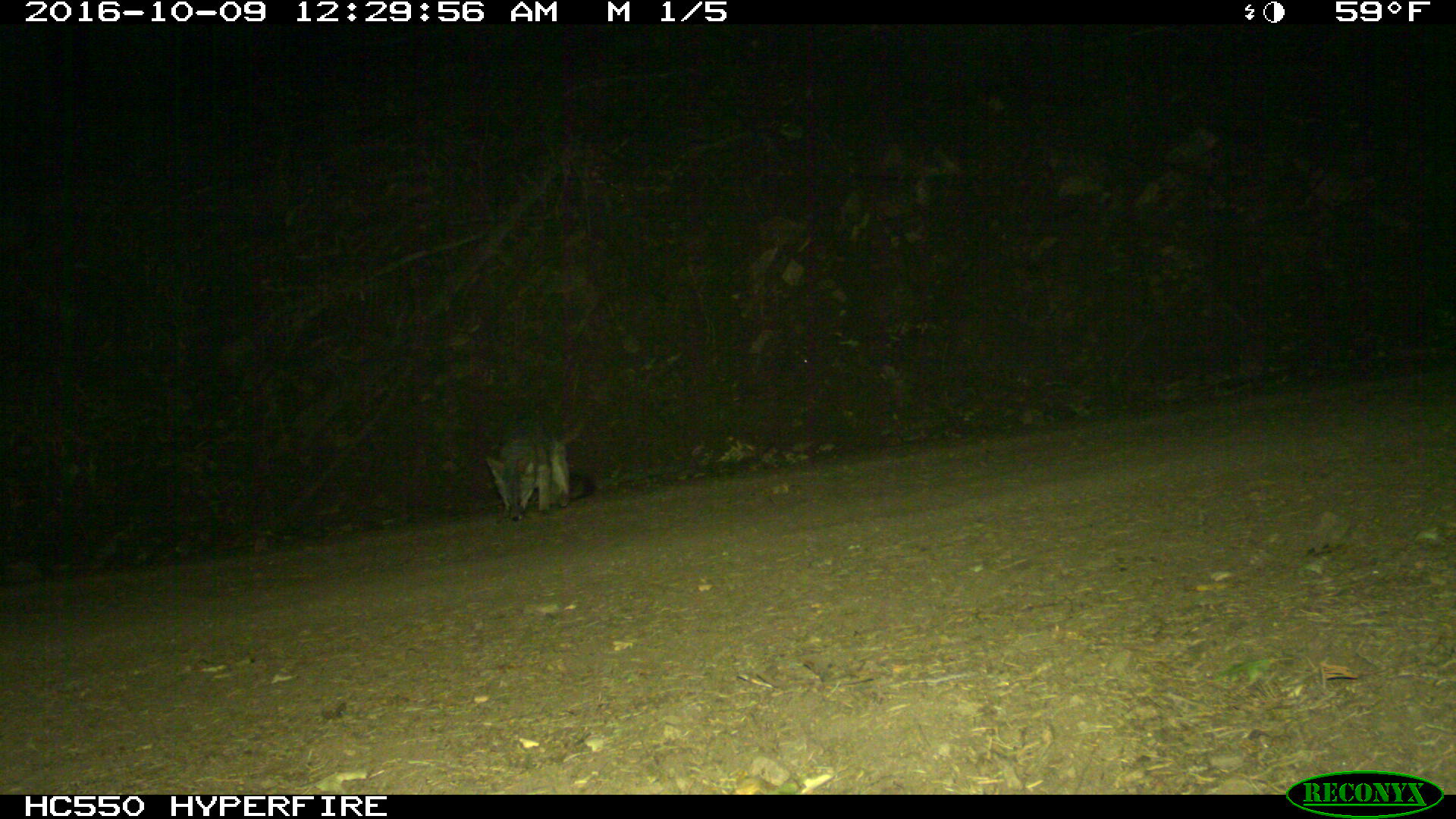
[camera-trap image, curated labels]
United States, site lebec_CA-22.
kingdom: Animalia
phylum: Chordata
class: Mammalia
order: Carnivora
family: Canidae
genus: Urocyon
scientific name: Urocyon cinereoargenteus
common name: gray fox